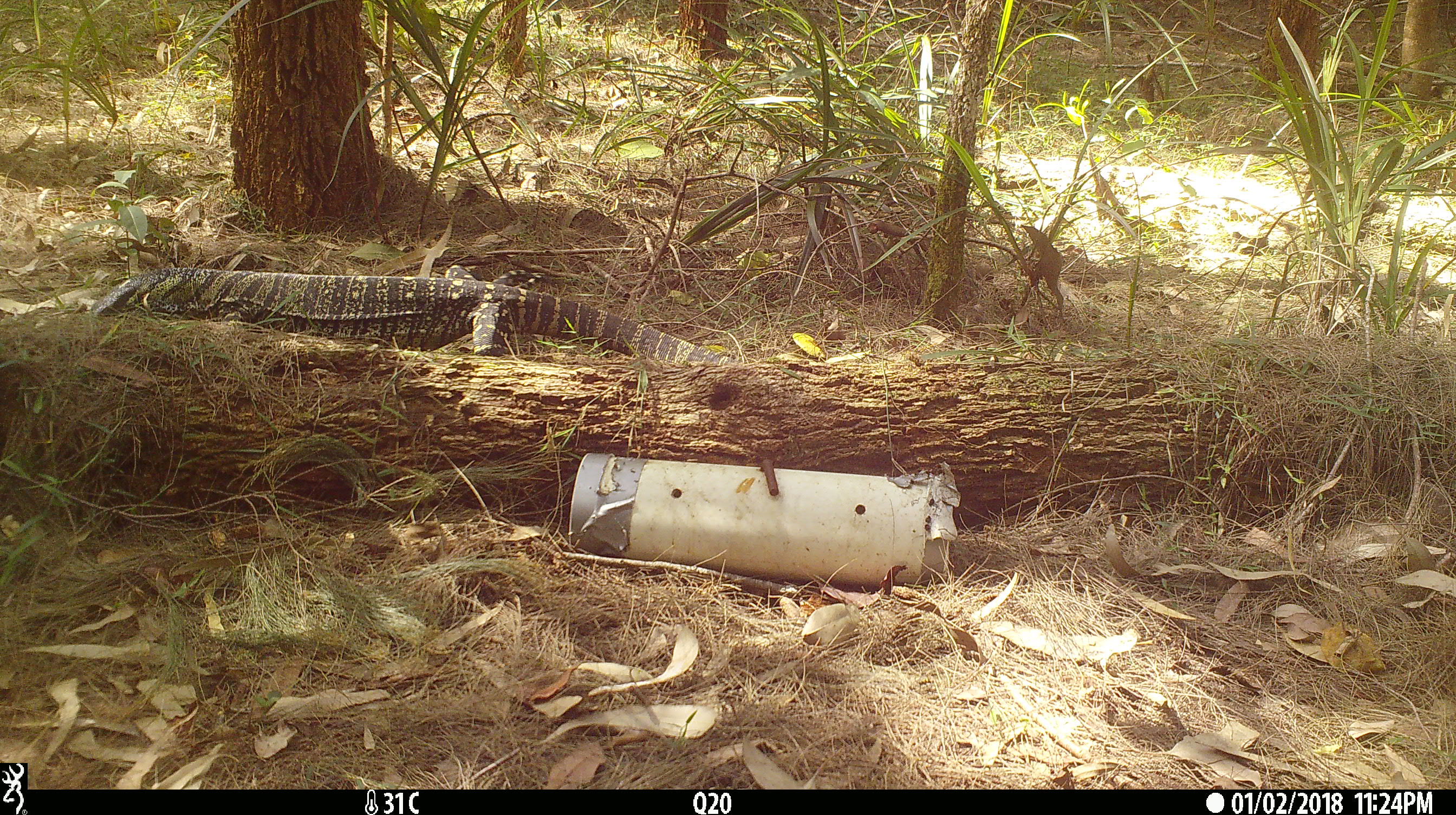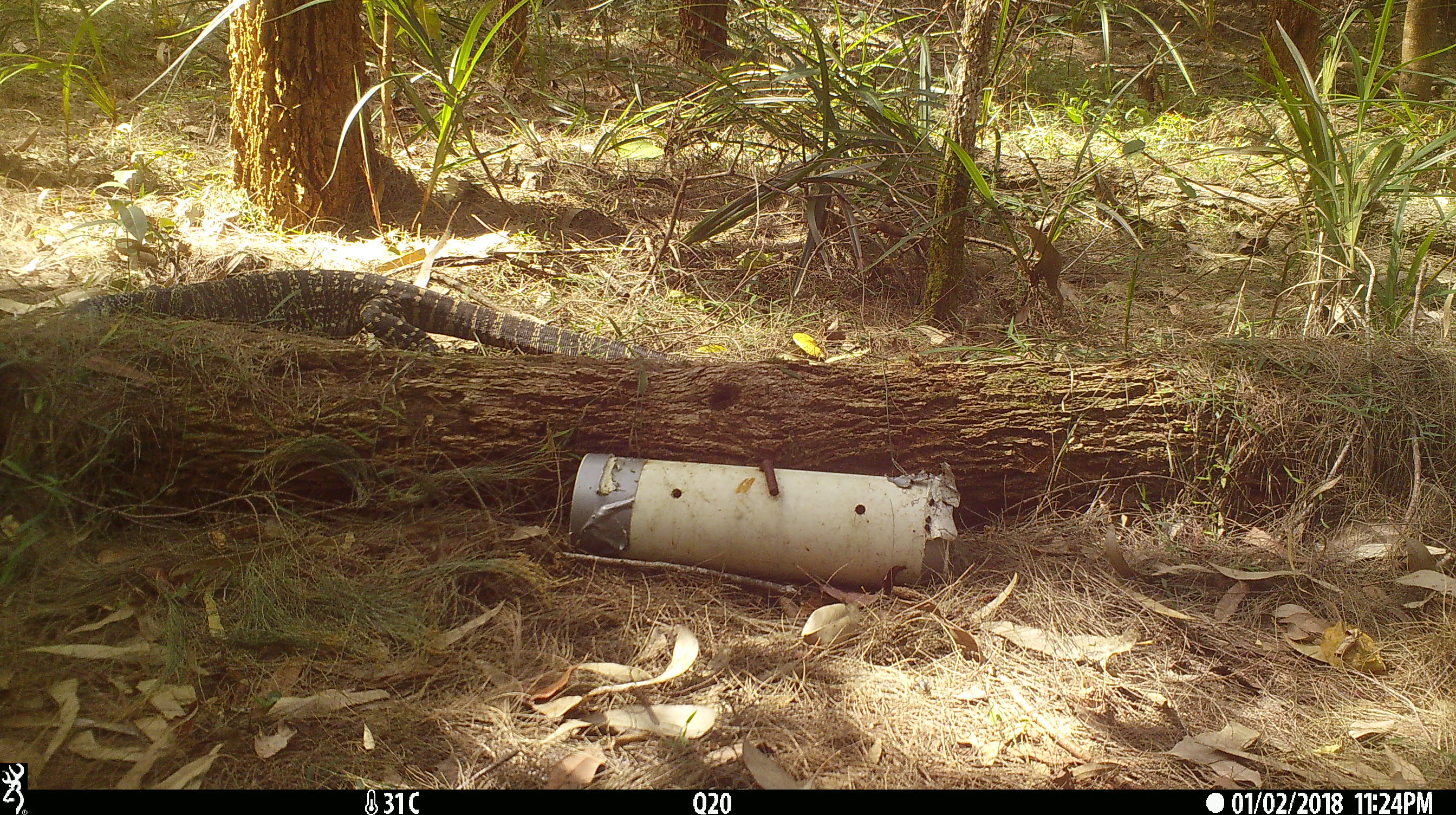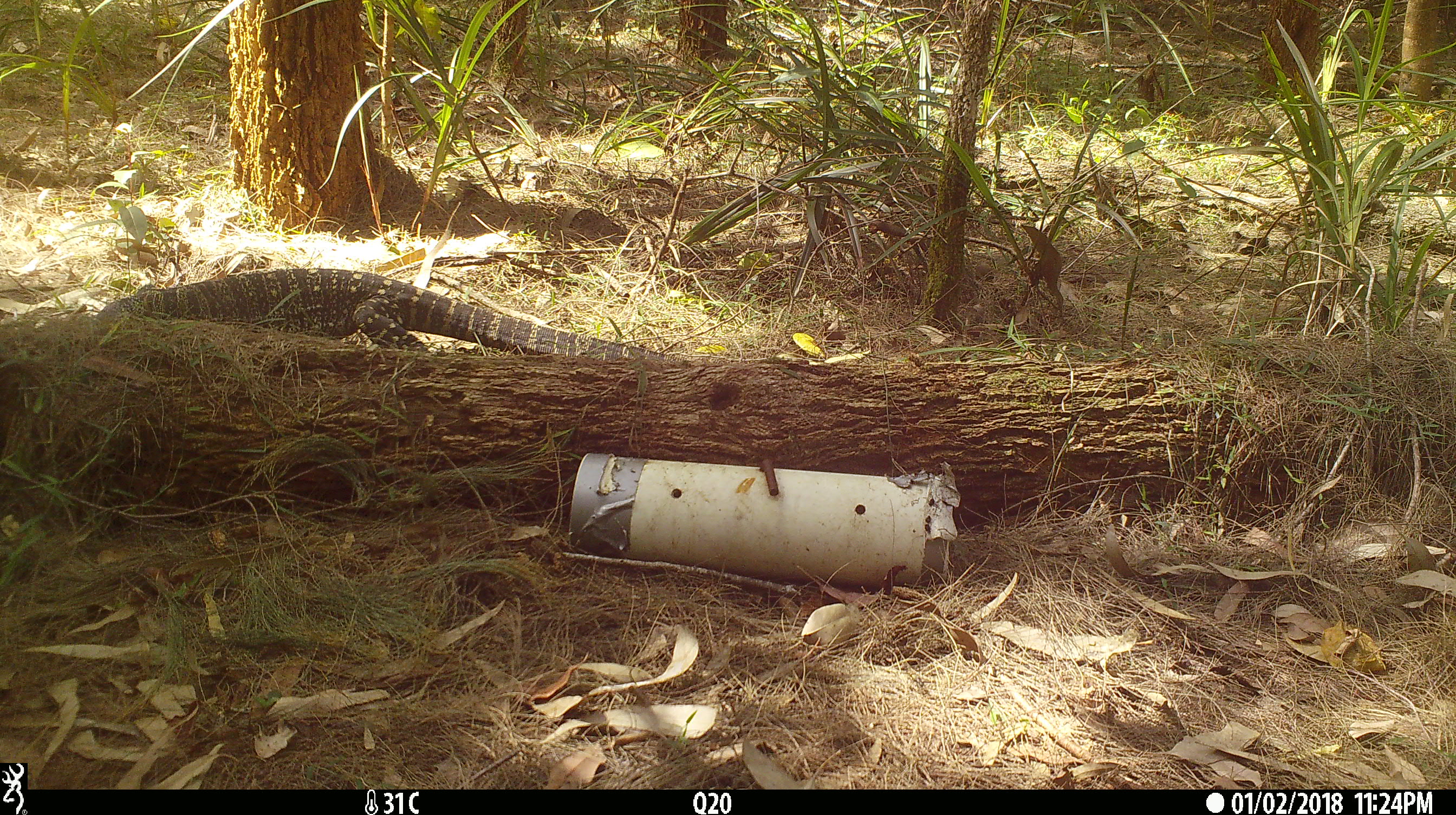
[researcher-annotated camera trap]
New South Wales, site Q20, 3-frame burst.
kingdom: Animalia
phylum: Chordata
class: Reptilia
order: Squamata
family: Varanidae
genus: Varanus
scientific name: Varanus varius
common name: lace monitor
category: goanna